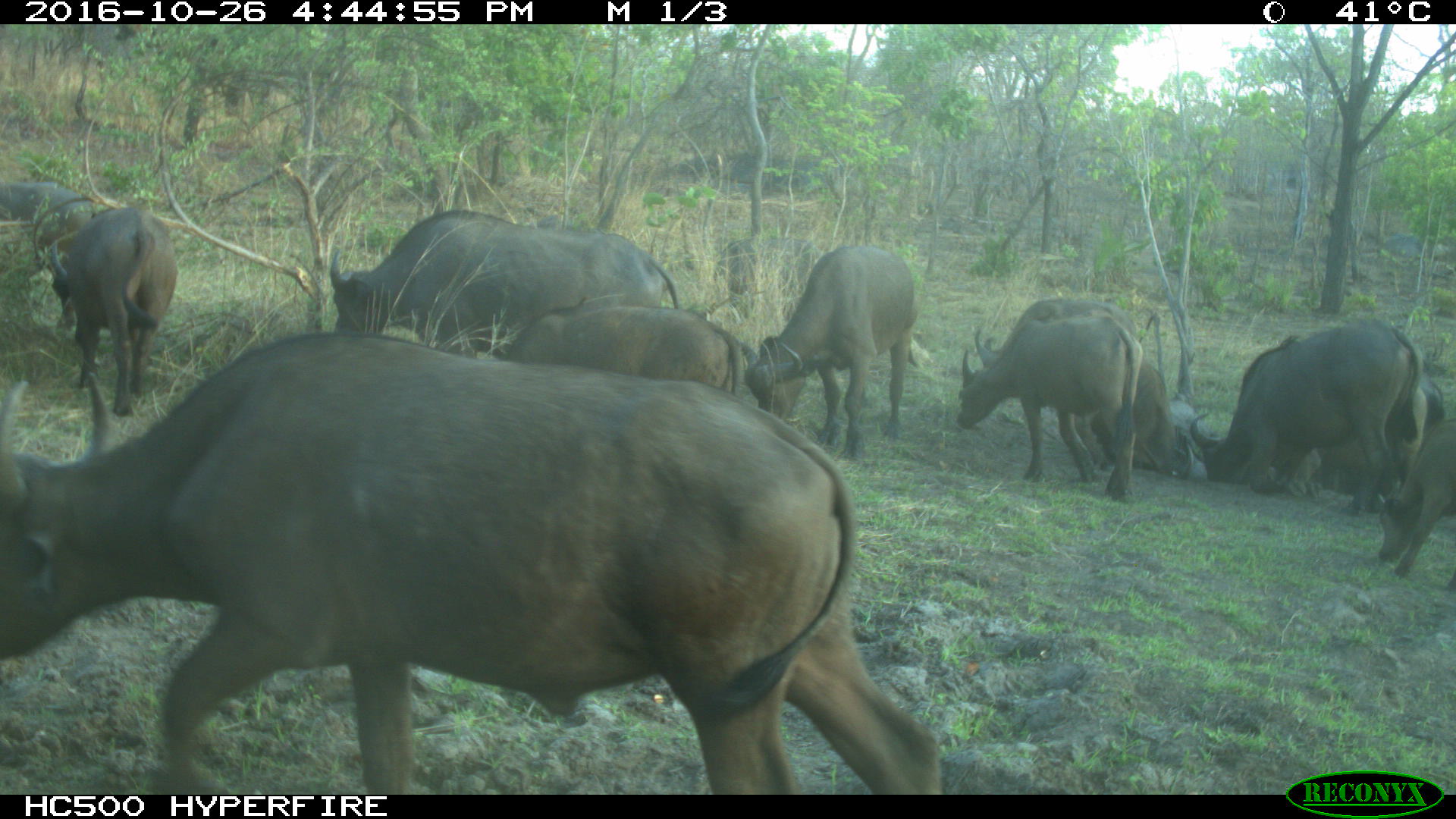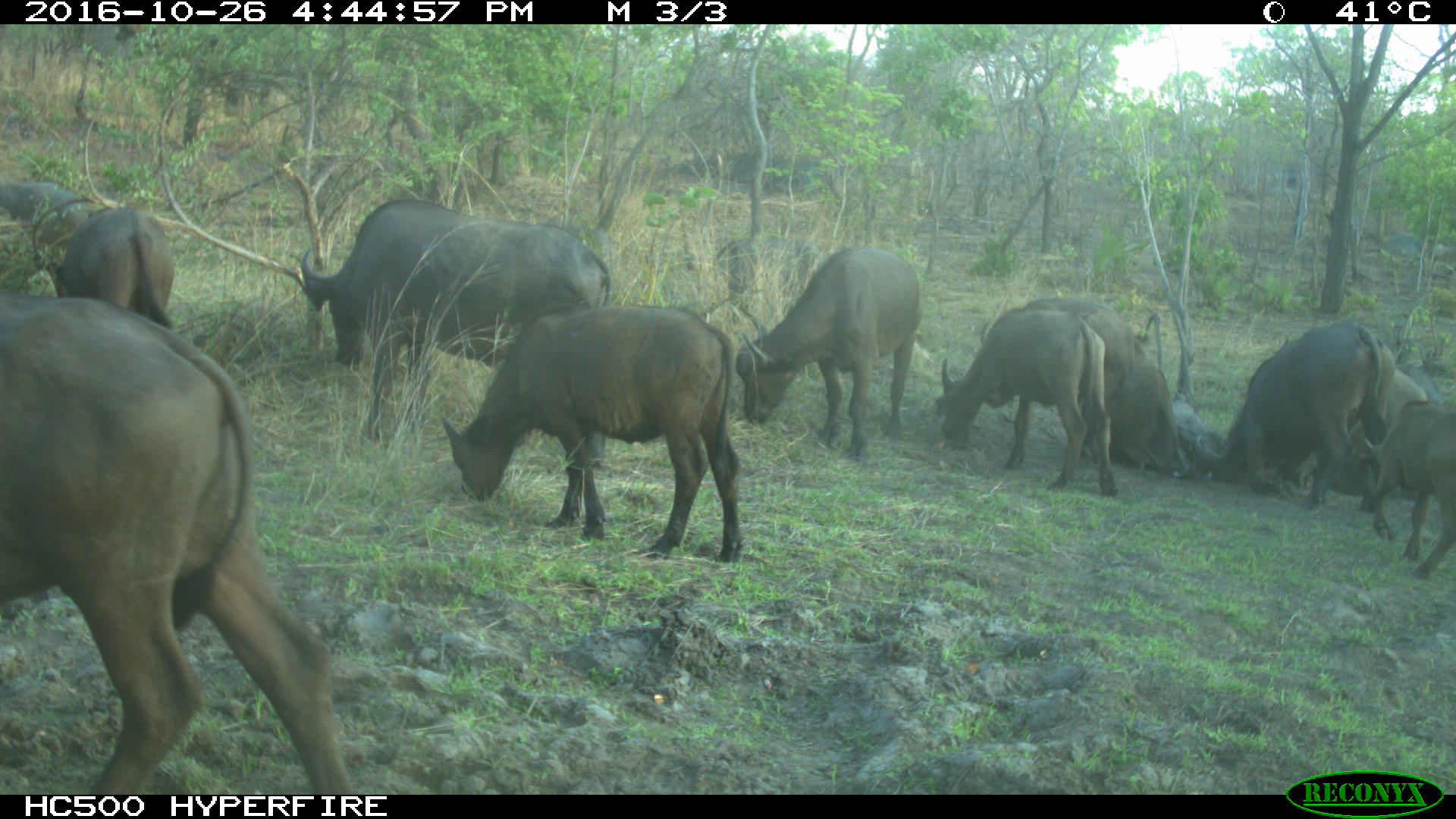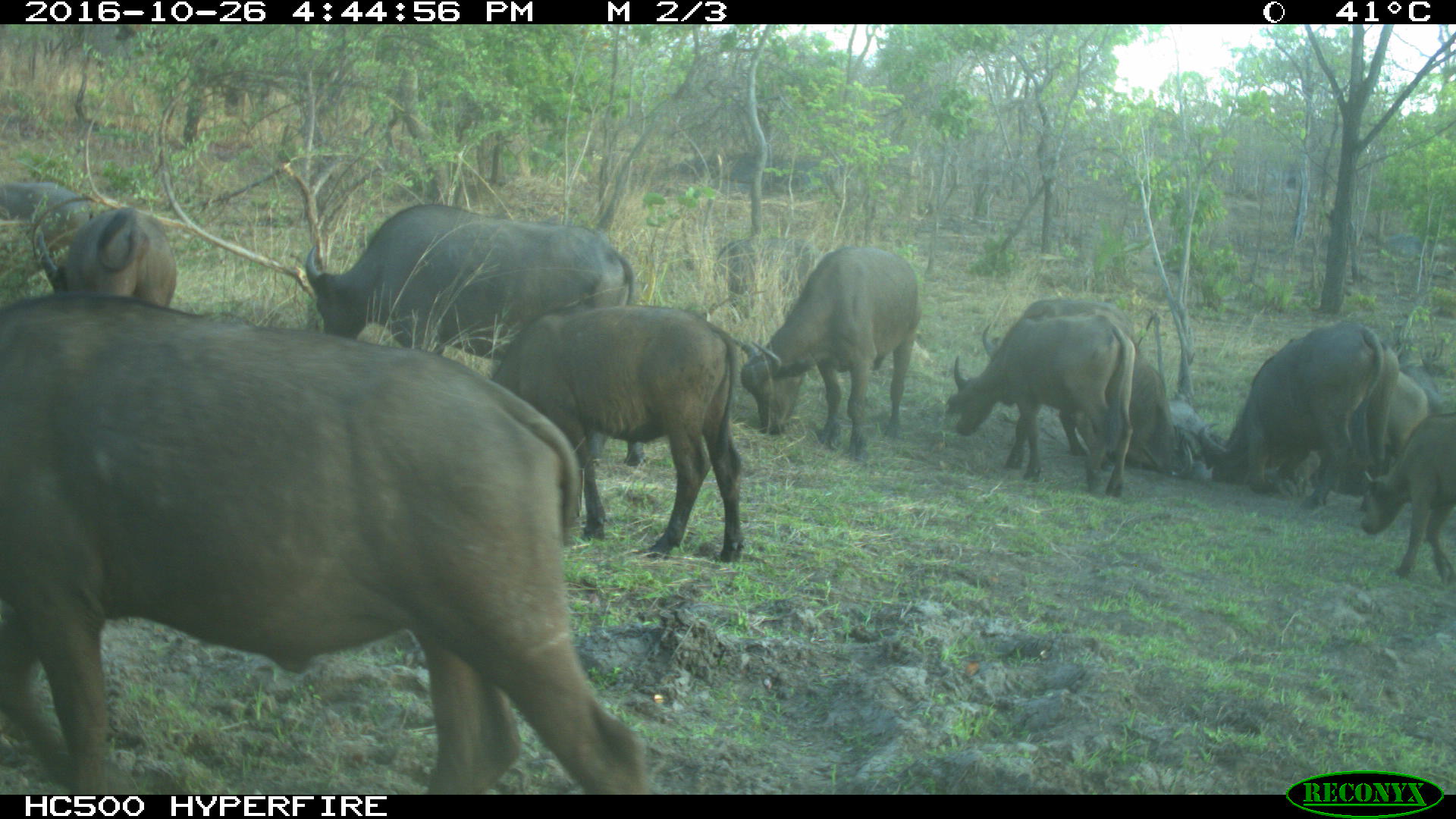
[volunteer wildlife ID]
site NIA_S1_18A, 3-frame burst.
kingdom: Animalia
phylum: Chordata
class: Mammalia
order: Artiodactyla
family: Bovidae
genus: Syncerus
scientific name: Syncerus caffer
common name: african buffalo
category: buffalo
Buffalo (african buffalo) (Syncerus caffer), count 11-50. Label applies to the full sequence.